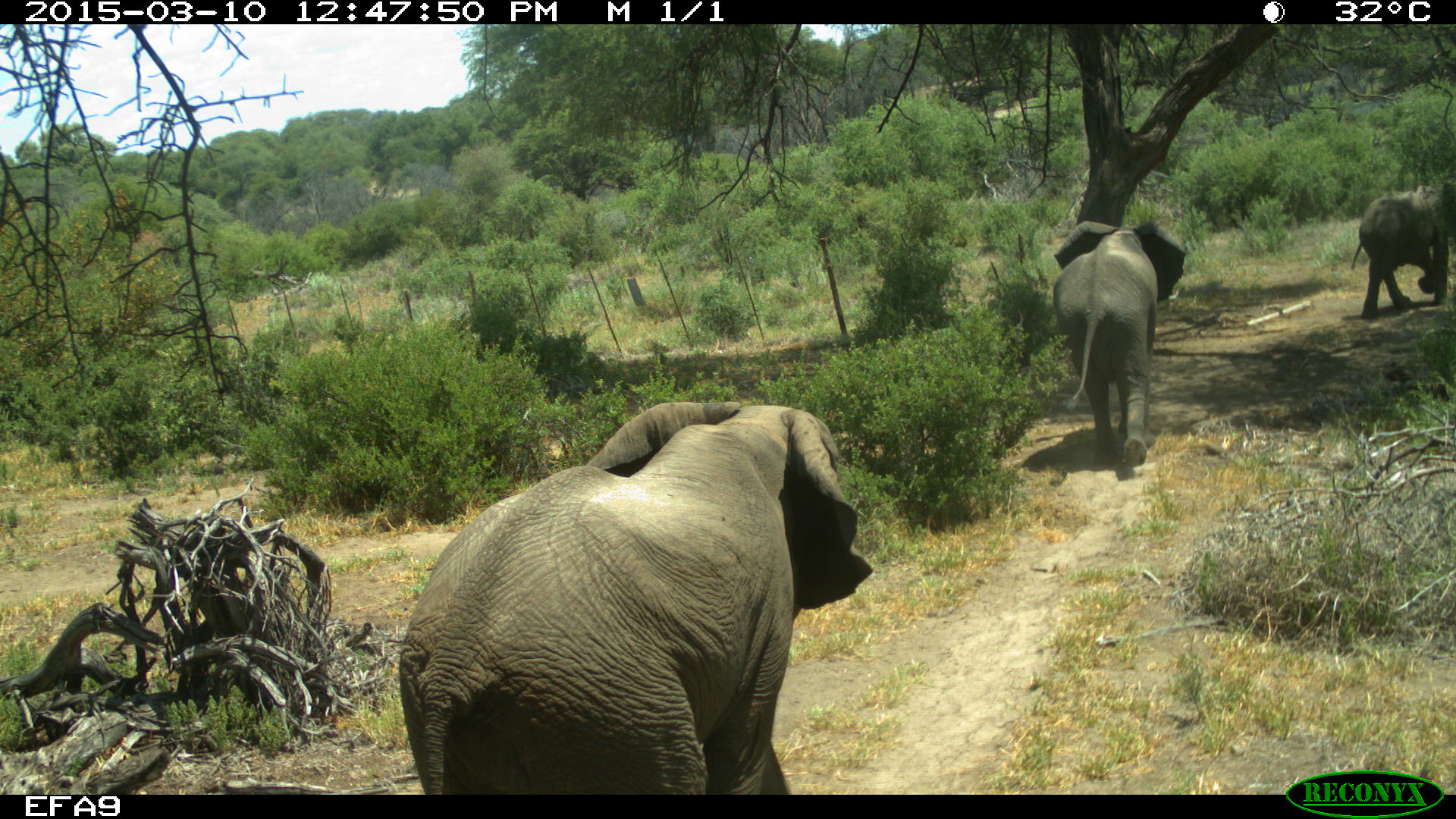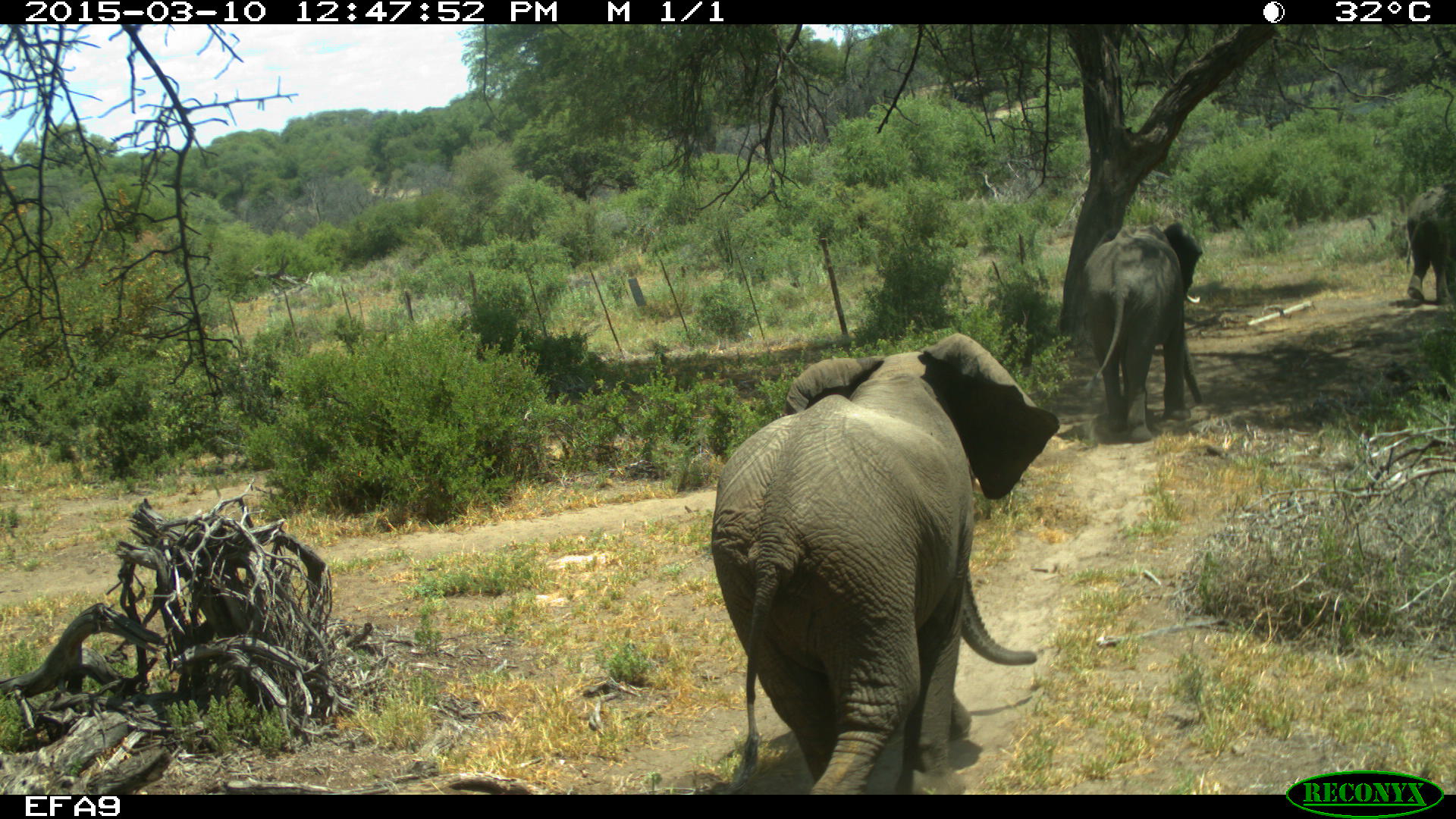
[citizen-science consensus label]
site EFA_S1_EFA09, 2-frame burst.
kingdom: Animalia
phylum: Chordata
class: Mammalia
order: Proboscidea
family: Elephantidae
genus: Loxodonta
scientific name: Loxodonta africana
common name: african bush elephant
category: elephant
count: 3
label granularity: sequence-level